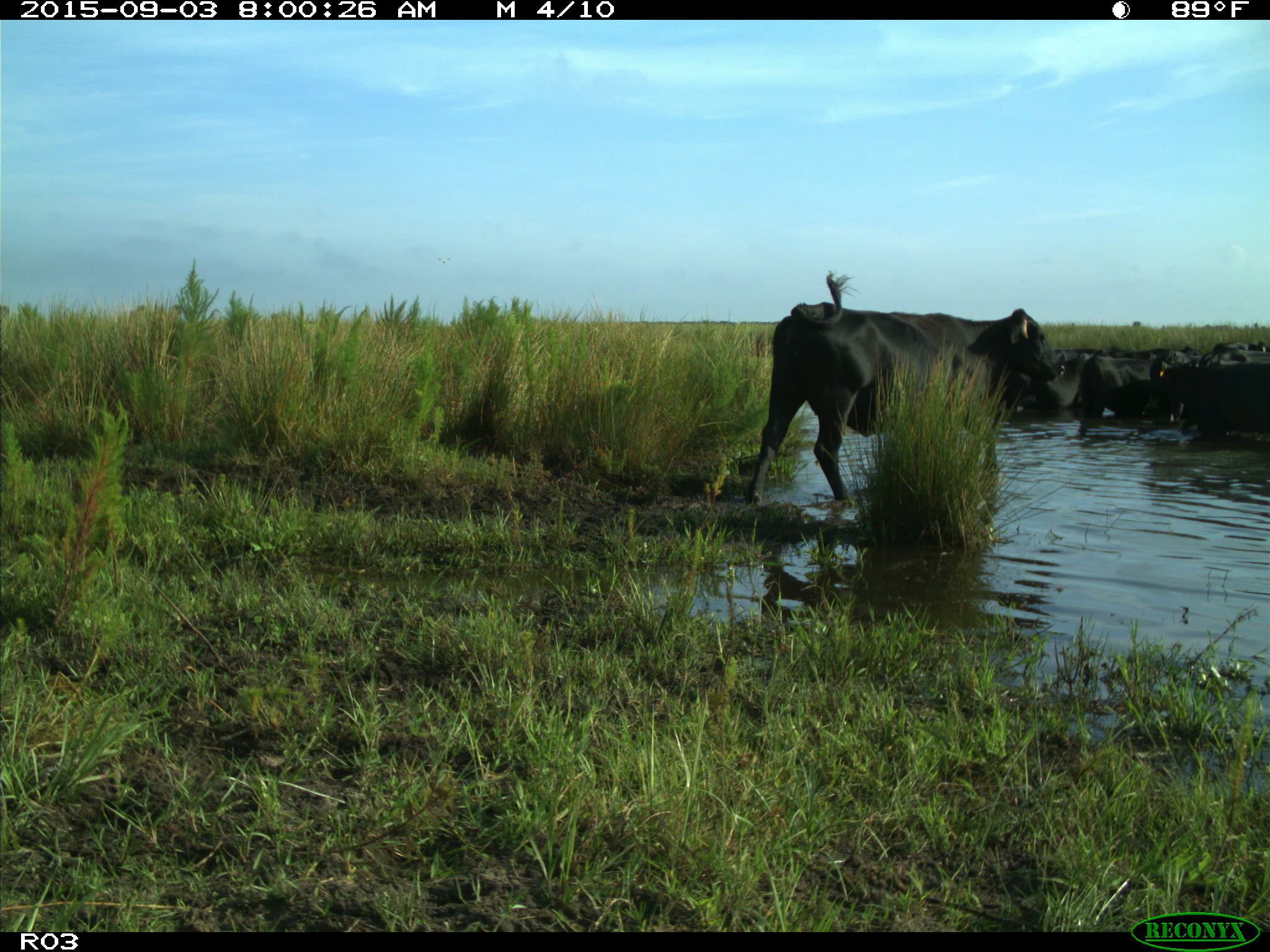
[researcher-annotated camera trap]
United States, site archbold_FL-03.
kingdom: Animalia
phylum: Chordata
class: Mammalia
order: Artiodactyla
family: Bovidae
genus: Bos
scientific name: Bos taurus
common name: domestic cow